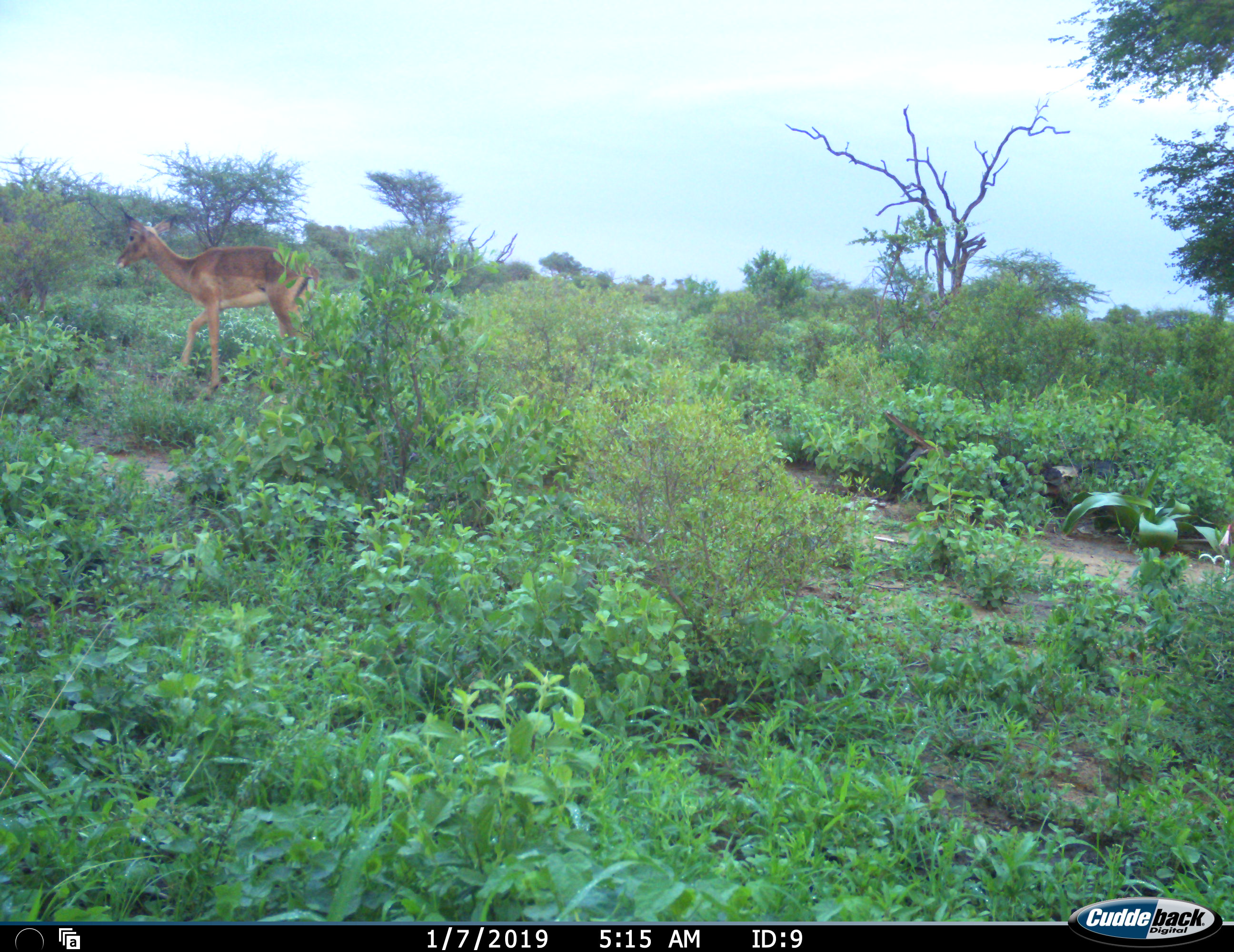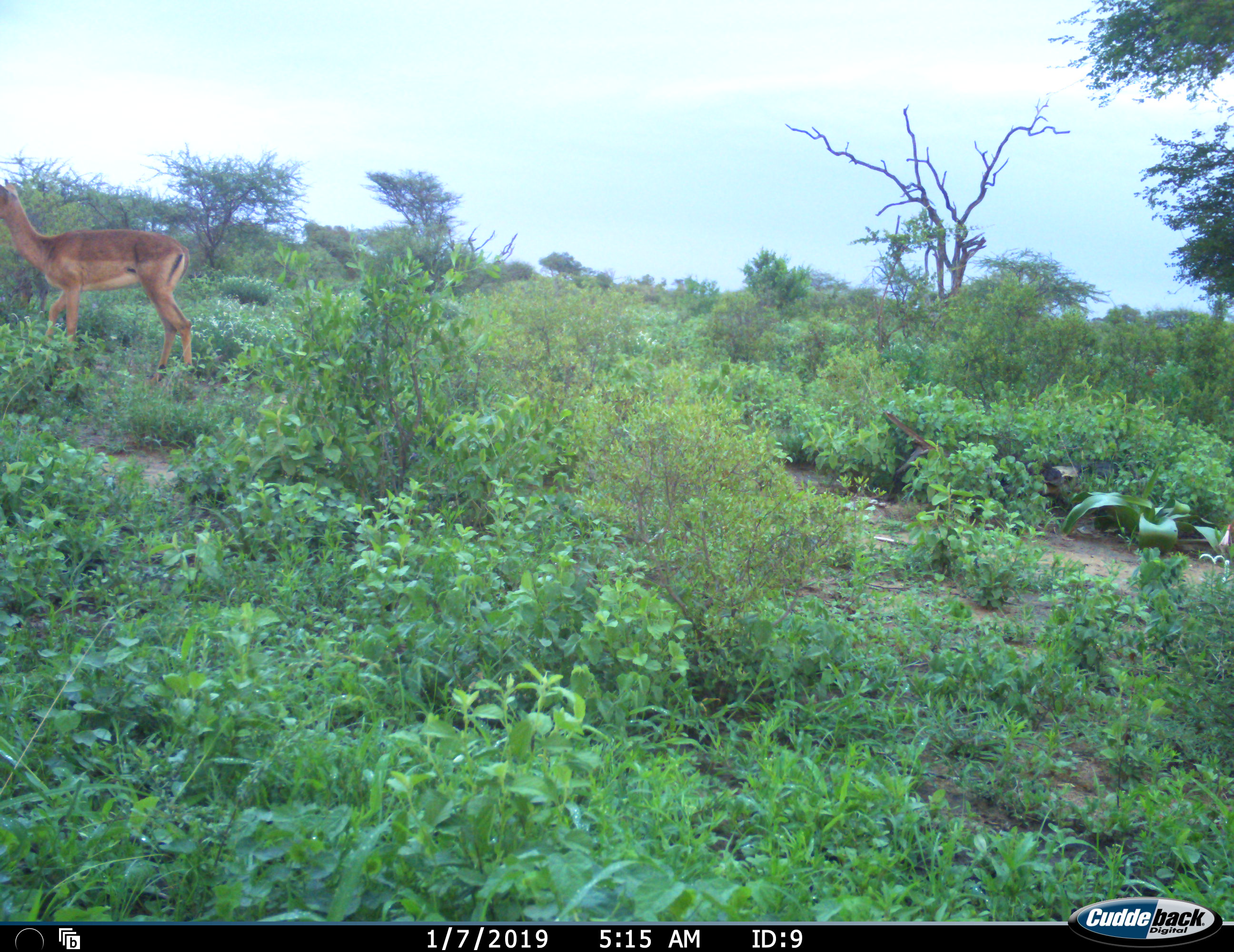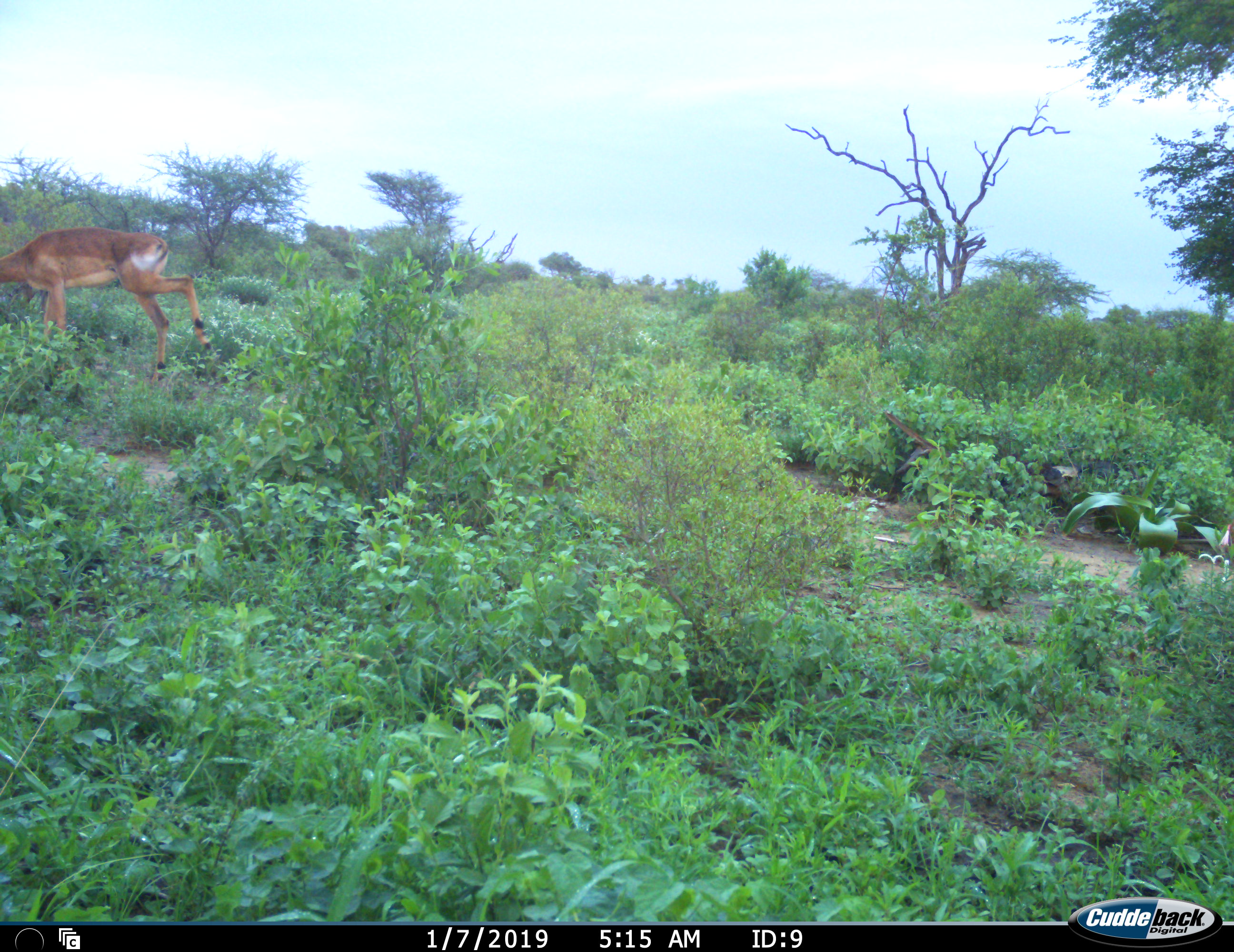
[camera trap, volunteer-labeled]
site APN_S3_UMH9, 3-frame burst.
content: unidentified animal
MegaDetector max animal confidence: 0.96